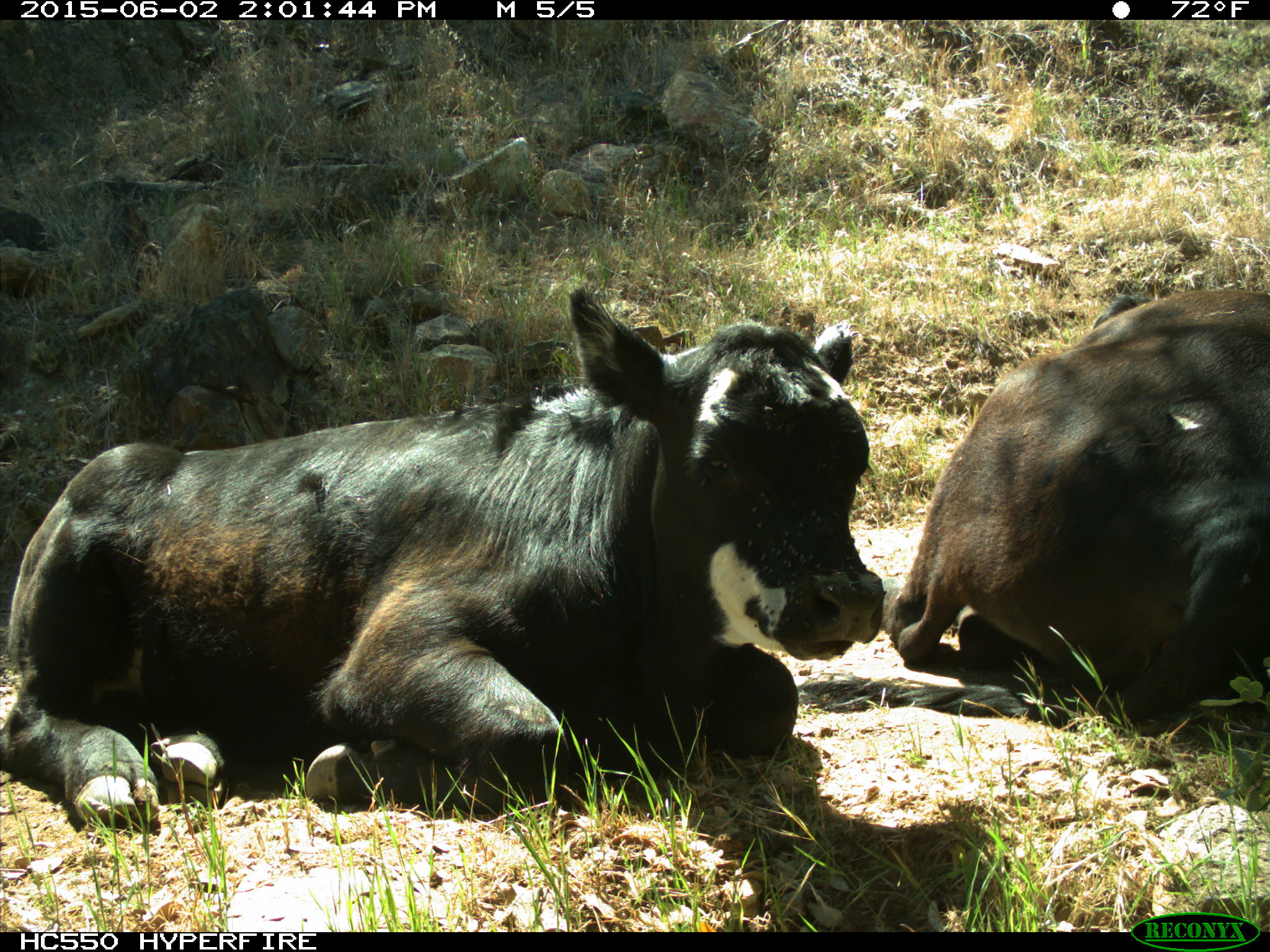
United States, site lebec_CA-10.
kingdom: Animalia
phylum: Chordata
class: Mammalia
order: Artiodactyla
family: Bovidae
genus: Bos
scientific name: Bos taurus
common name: domestic cow